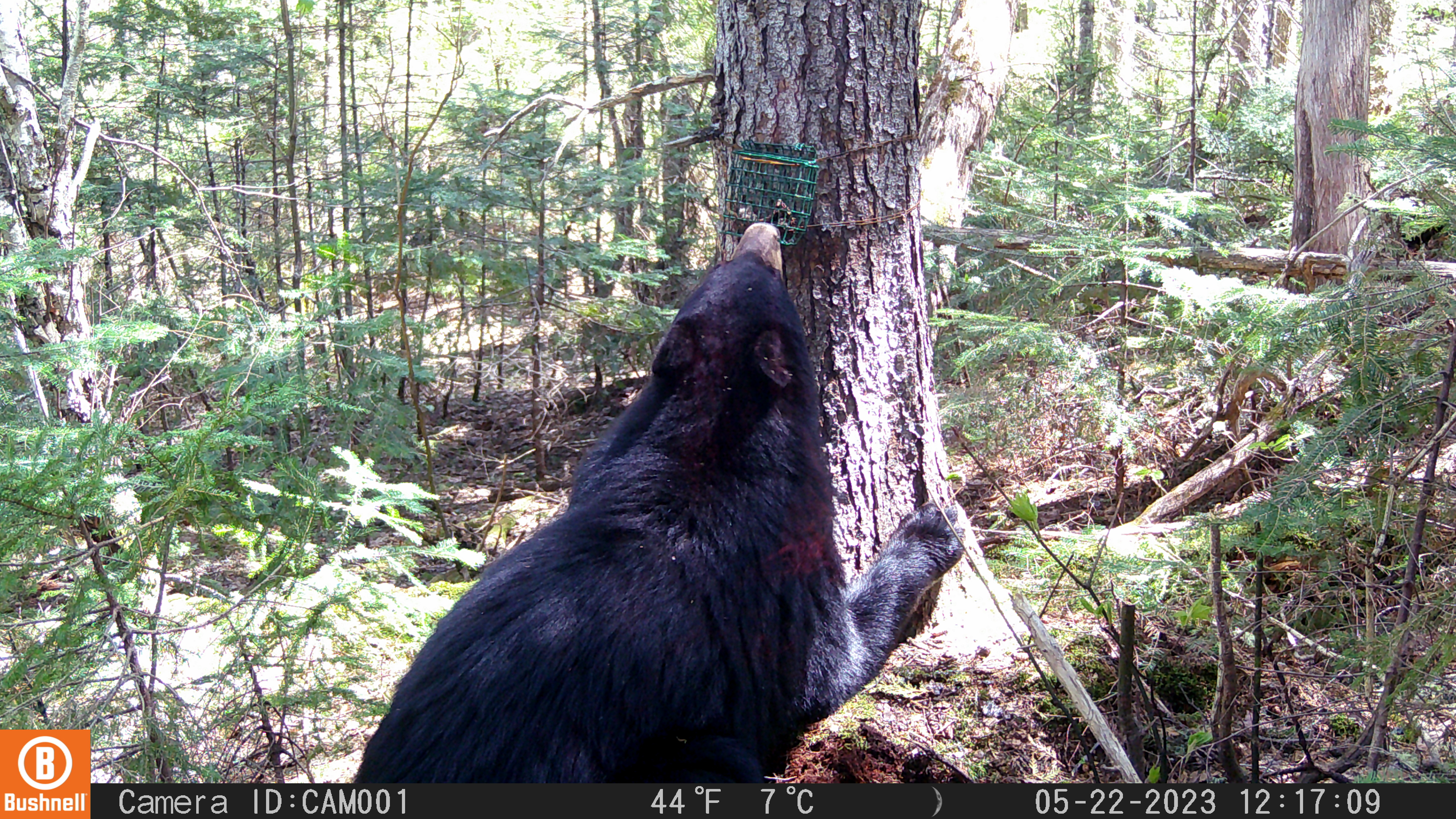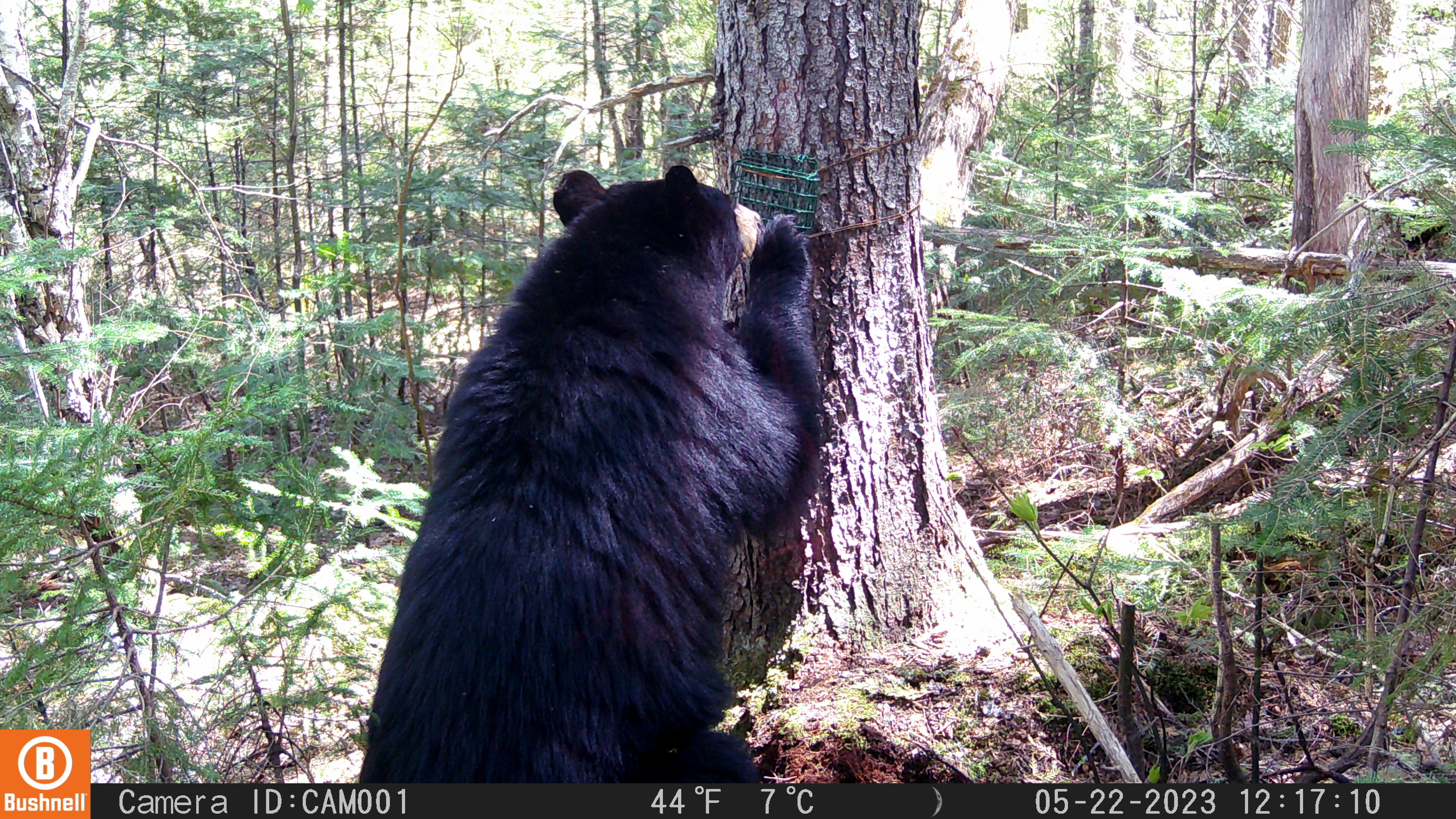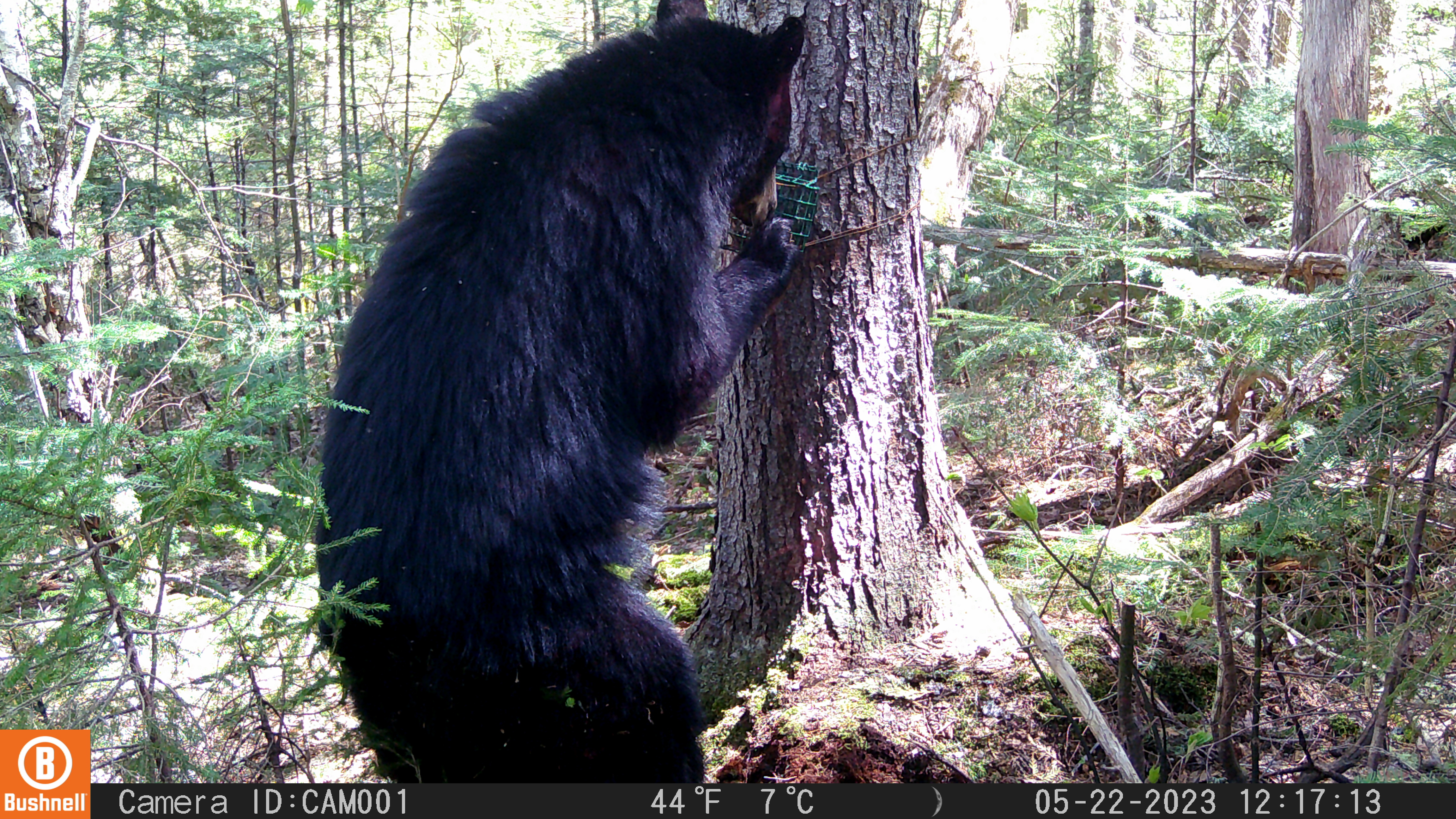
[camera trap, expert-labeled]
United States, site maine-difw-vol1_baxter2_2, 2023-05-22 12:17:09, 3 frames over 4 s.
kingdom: Animalia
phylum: Chordata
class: Mammalia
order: Carnivora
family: Ursidae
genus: Ursus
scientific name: Ursus americanus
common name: black bear